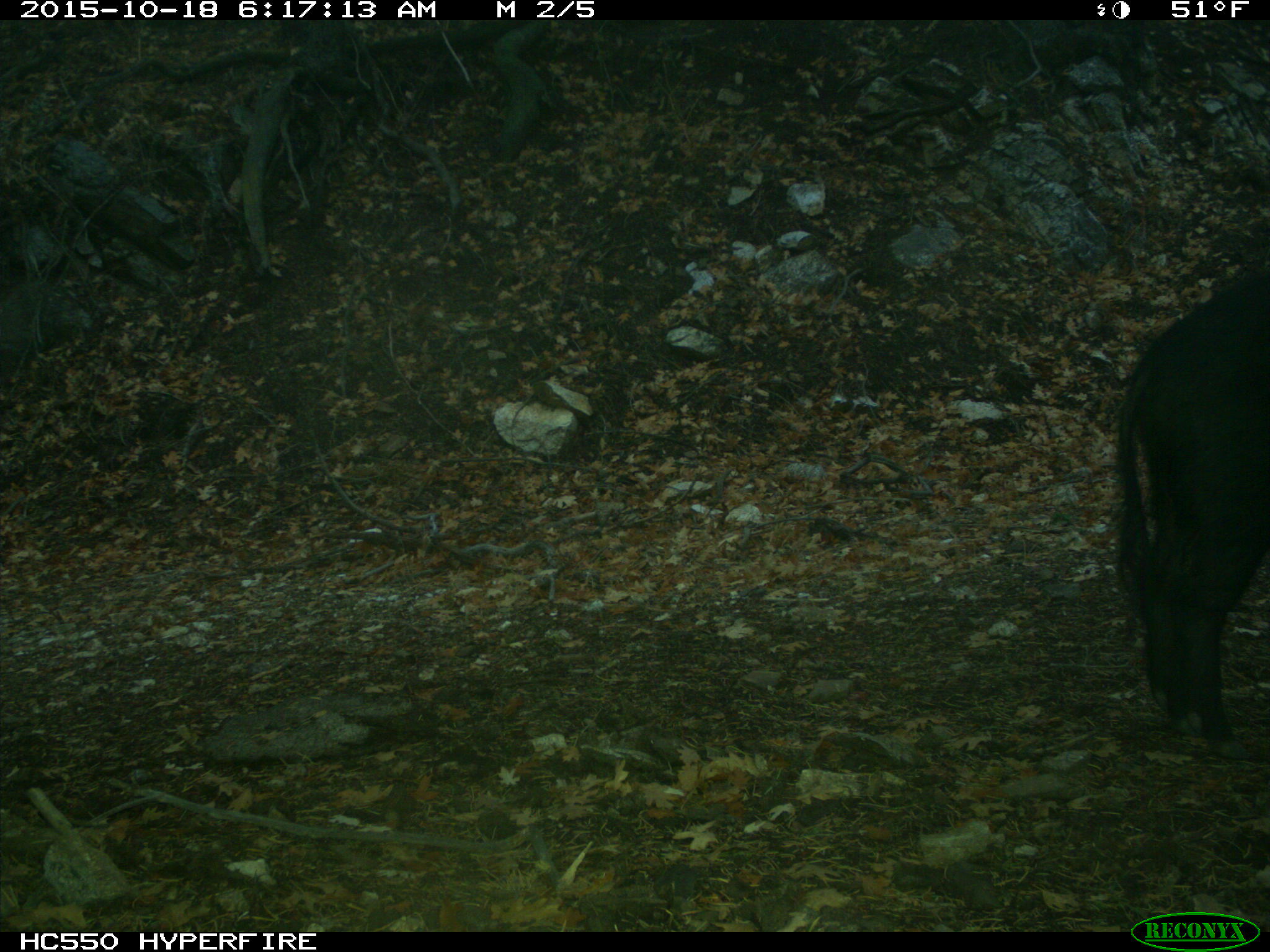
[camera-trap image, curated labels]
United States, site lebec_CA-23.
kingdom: Animalia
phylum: Chordata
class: Mammalia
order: Artiodactyla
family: Suidae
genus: Sus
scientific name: Sus scrofa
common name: wild boar